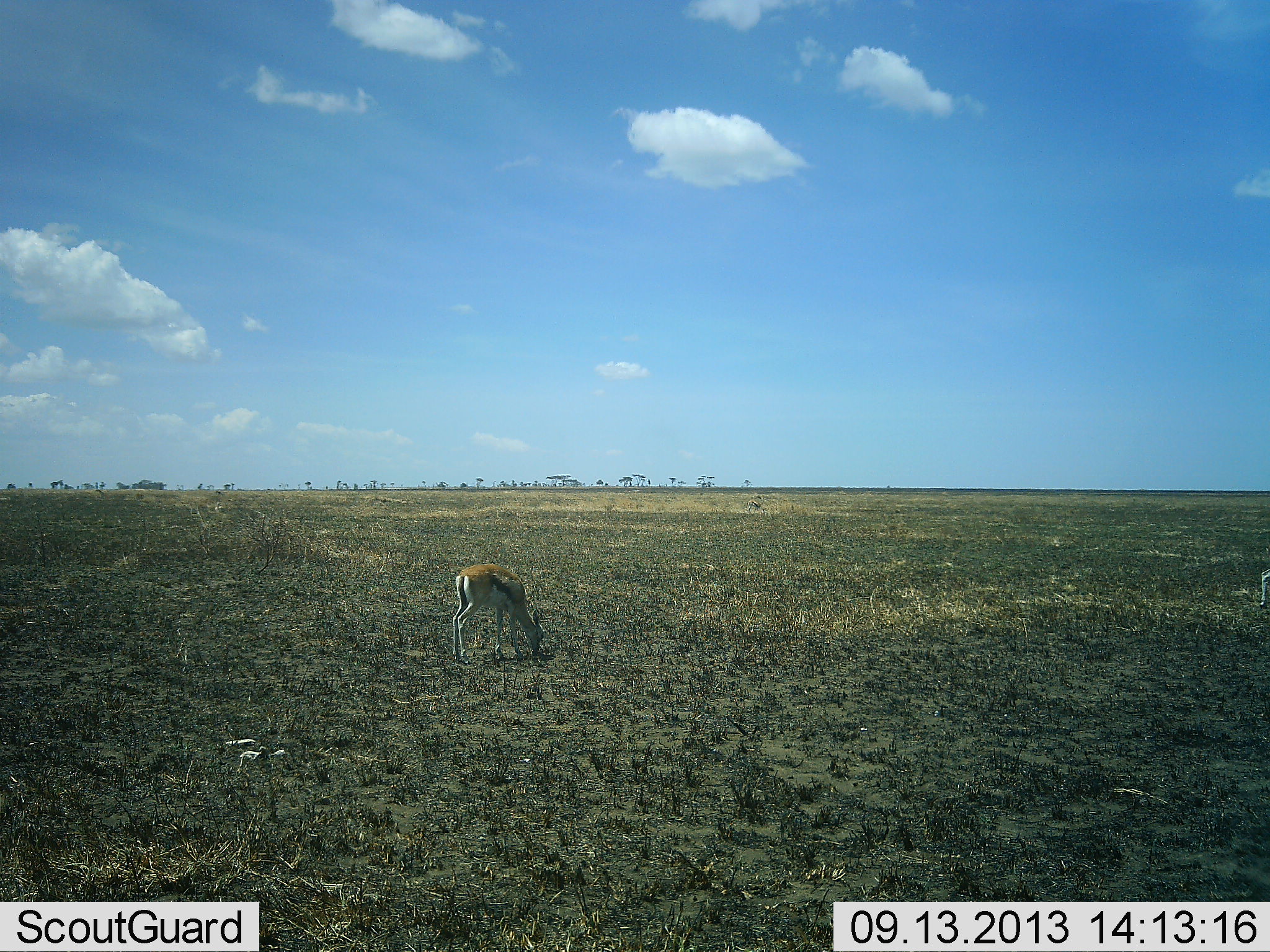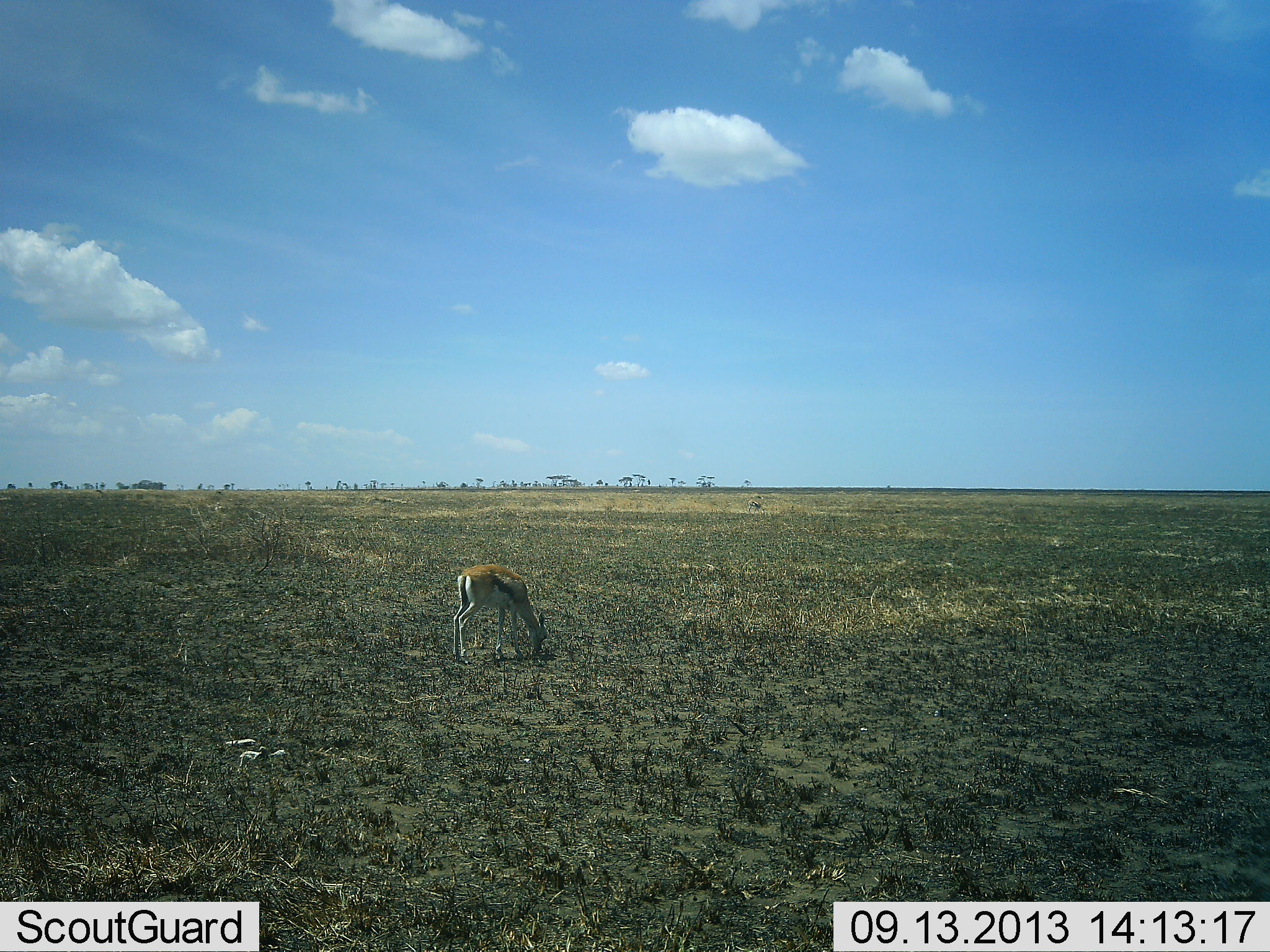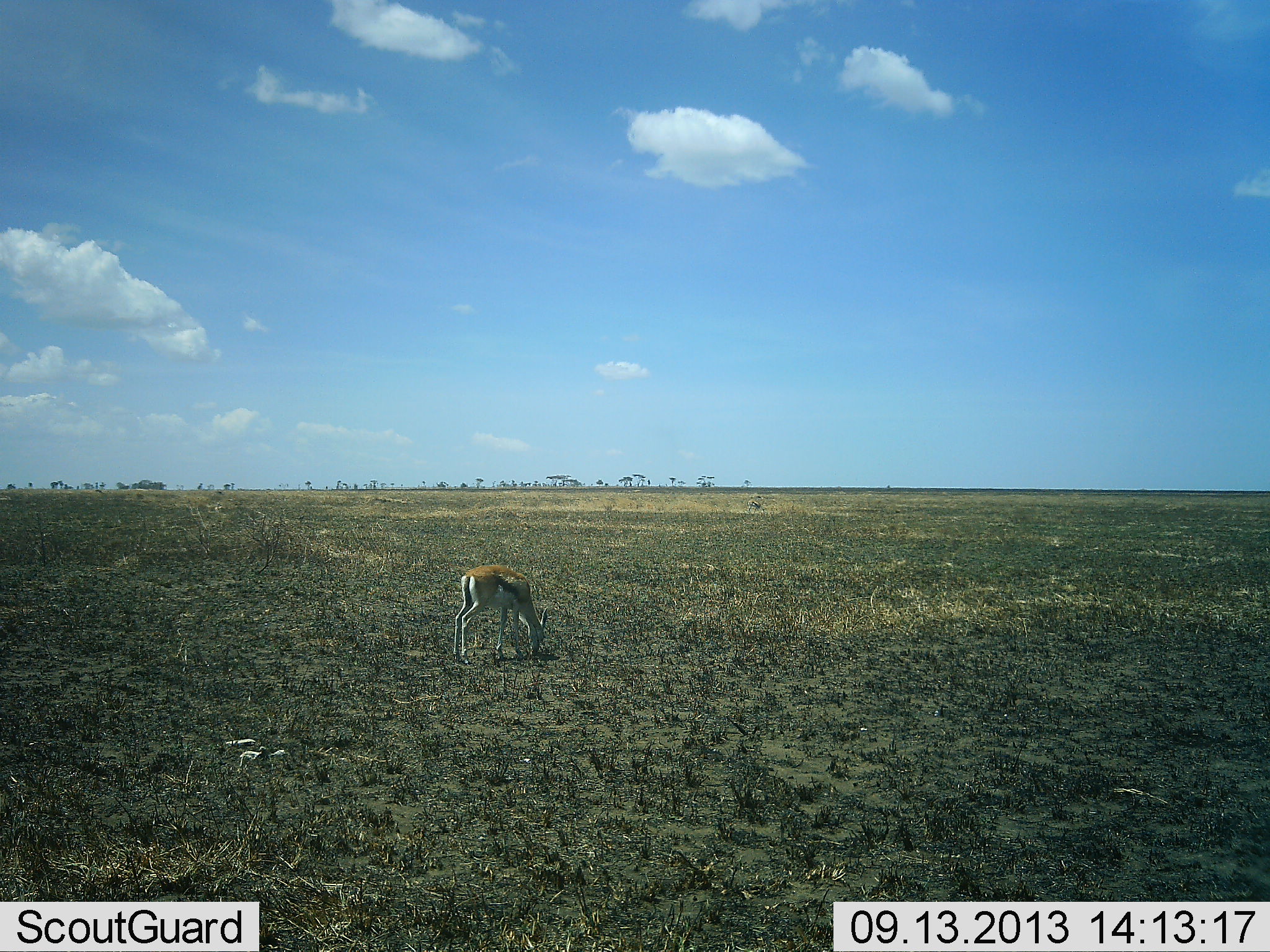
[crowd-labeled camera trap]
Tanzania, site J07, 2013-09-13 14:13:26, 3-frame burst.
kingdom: Animalia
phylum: Chordata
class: Mammalia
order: Artiodactyla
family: Bovidae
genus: Eudorcas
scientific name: Eudorcas thomsonii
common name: thomson's gazelle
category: gazellethomsons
Gazellethomsons (thomson's gazelle) (Eudorcas thomsonii), count 1. Behavior (volunteer vote fractions): standing 11%, resting 0%, moving 7%, interacting 0%. Young present (vote fraction): 0%. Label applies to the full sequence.